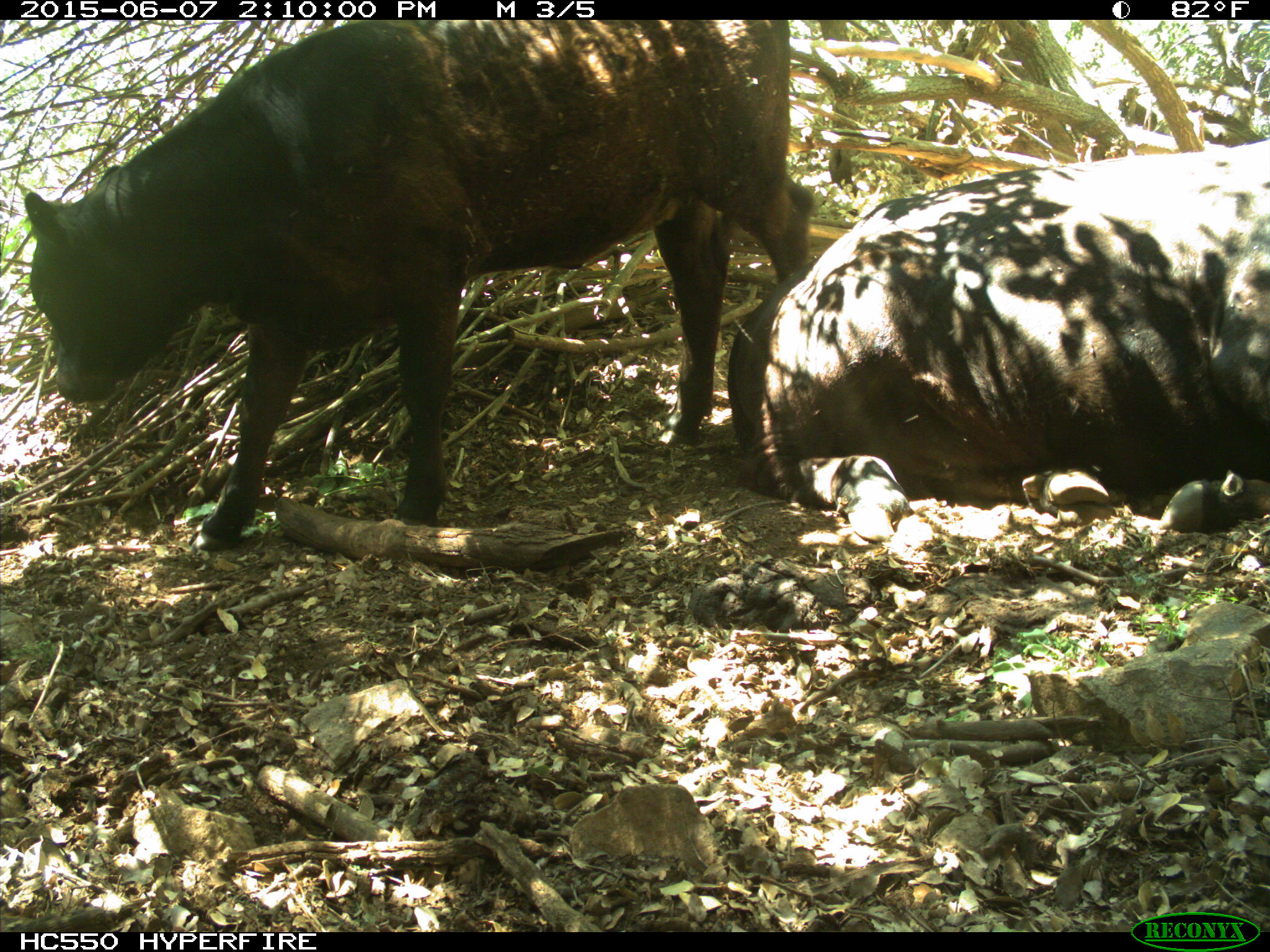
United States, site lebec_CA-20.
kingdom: Animalia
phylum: Chordata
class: Mammalia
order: Artiodactyla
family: Bovidae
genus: Bos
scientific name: Bos taurus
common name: domestic cow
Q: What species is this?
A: Bos taurus (domestic cow).